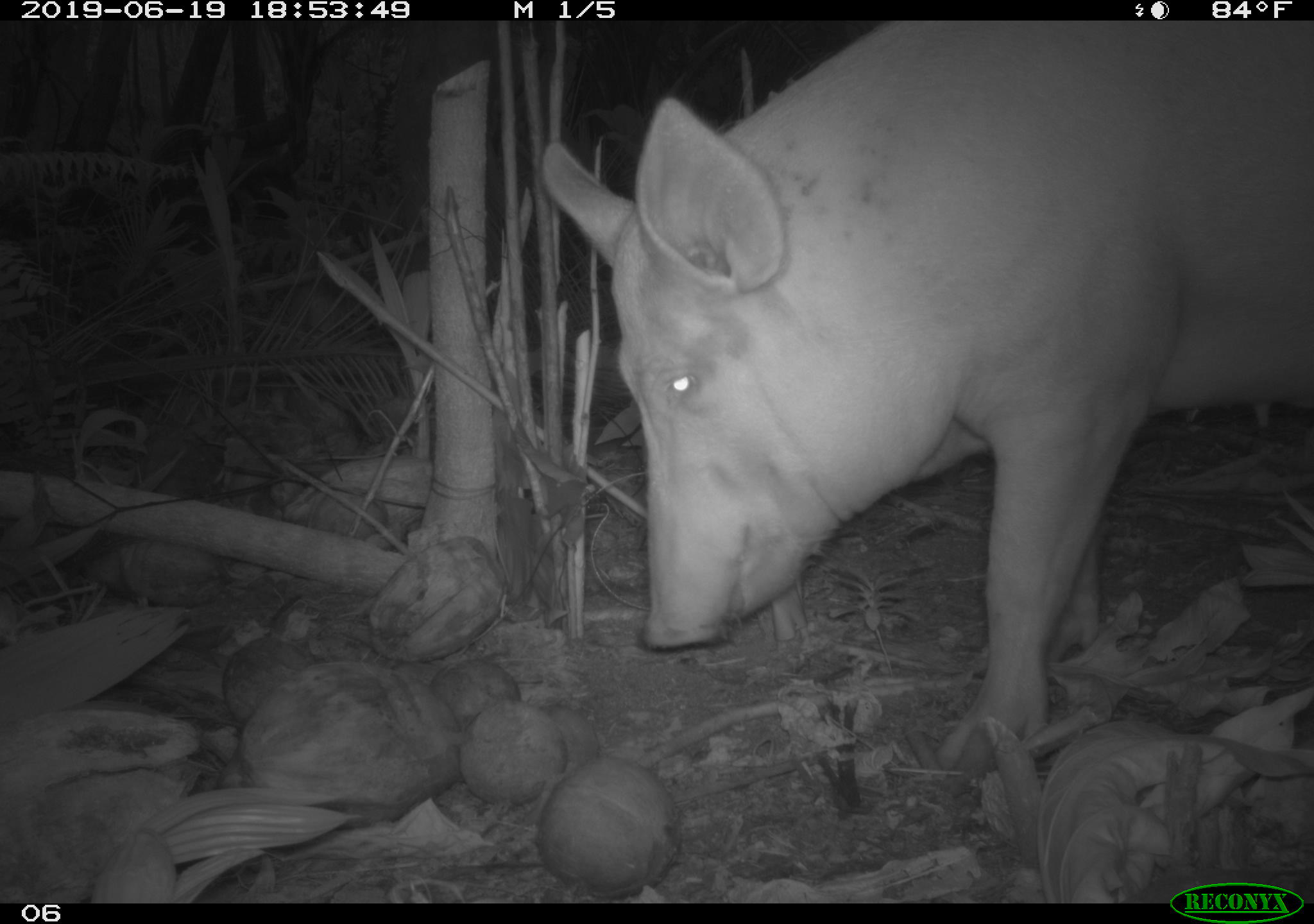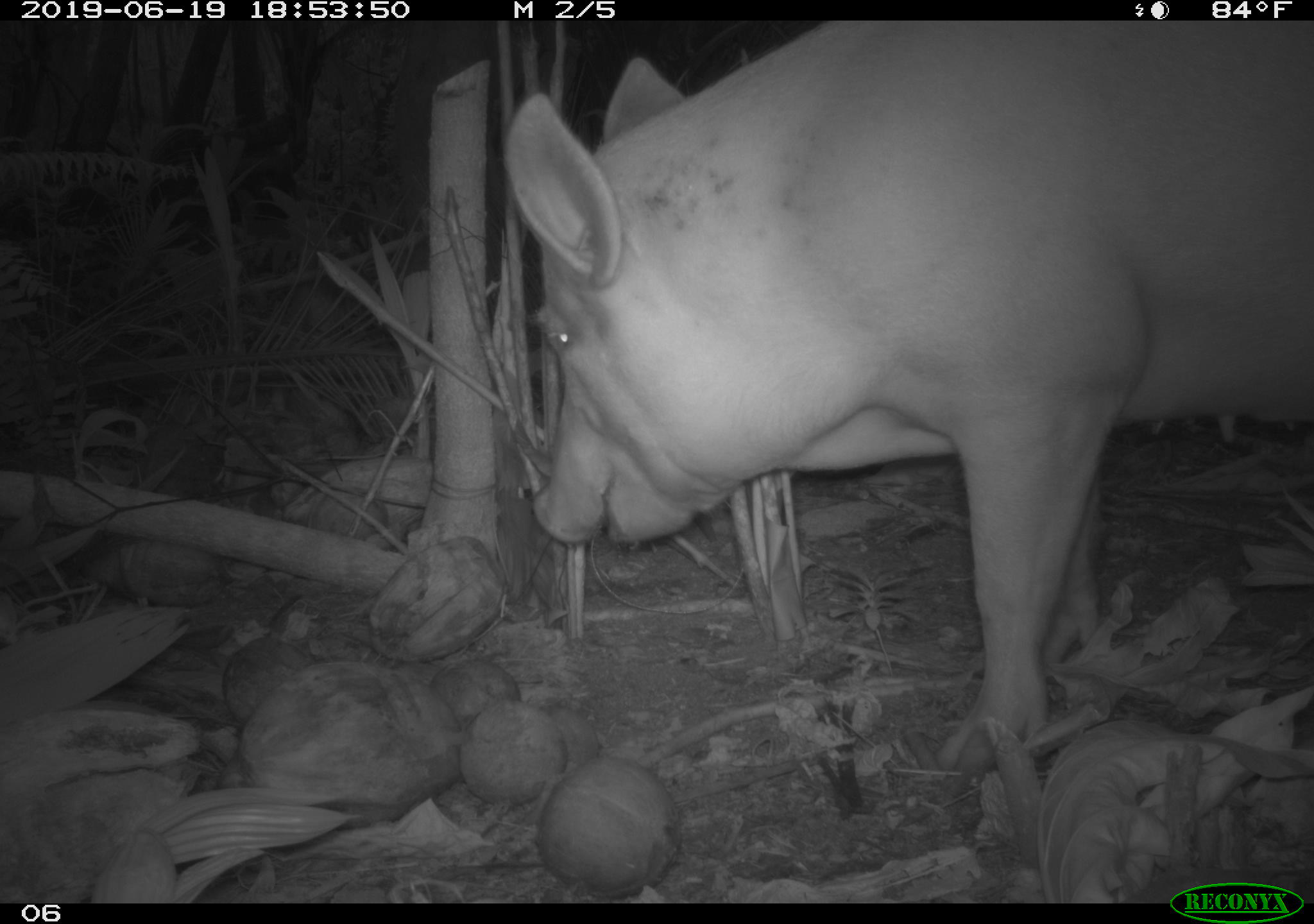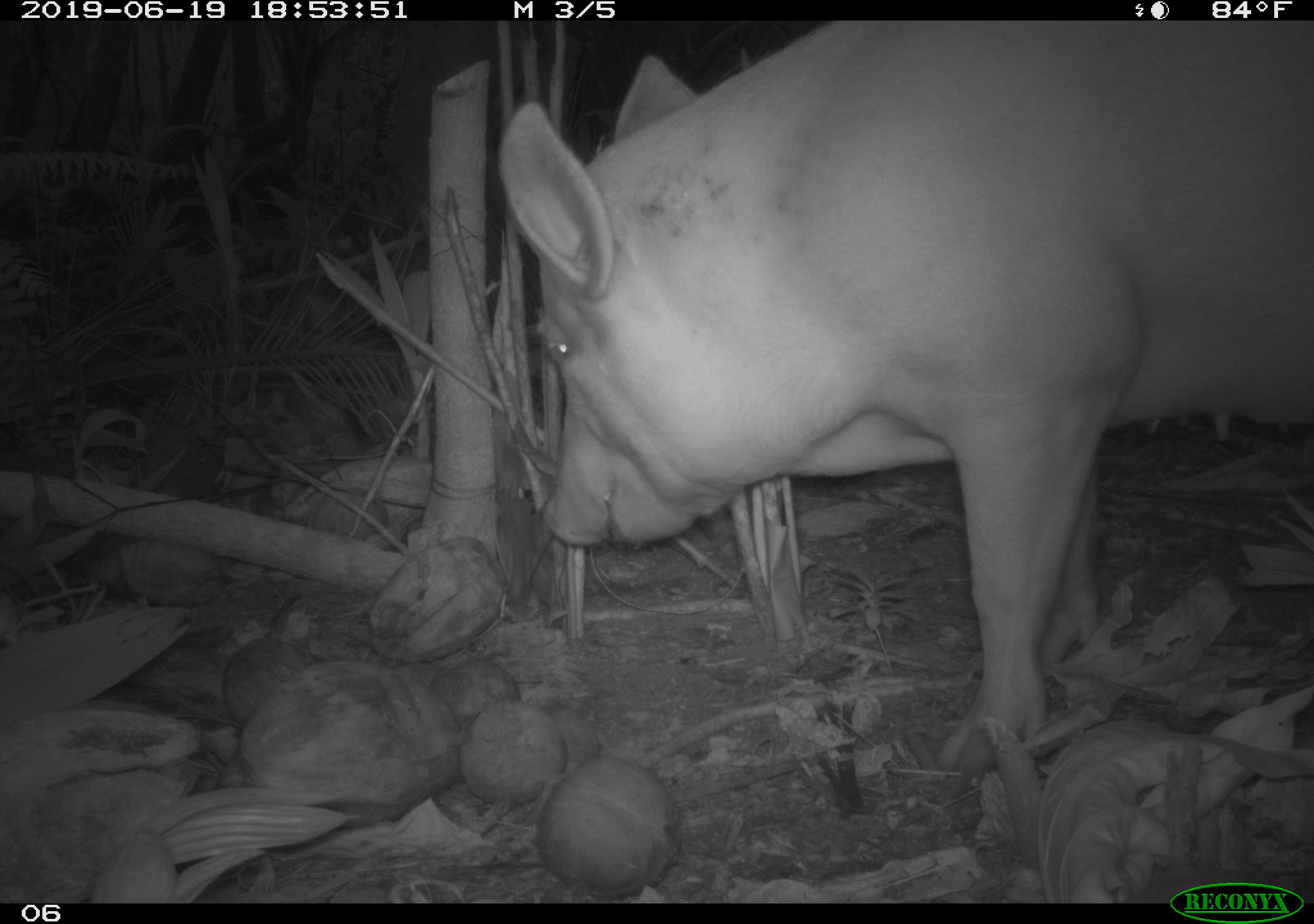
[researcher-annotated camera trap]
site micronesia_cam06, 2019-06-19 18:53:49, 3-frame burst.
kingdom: Animalia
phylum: Chordata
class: Mammalia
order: Artiodactyla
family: Suidae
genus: Sus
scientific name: Sus scrofa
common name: pig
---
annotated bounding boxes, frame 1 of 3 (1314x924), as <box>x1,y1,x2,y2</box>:
pig: <box>534,25,1309,792</box>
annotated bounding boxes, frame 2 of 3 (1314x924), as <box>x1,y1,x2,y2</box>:
pig: <box>488,15,1314,794</box>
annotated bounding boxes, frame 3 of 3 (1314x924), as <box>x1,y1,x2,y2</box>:
pig: <box>496,22,1309,790</box>